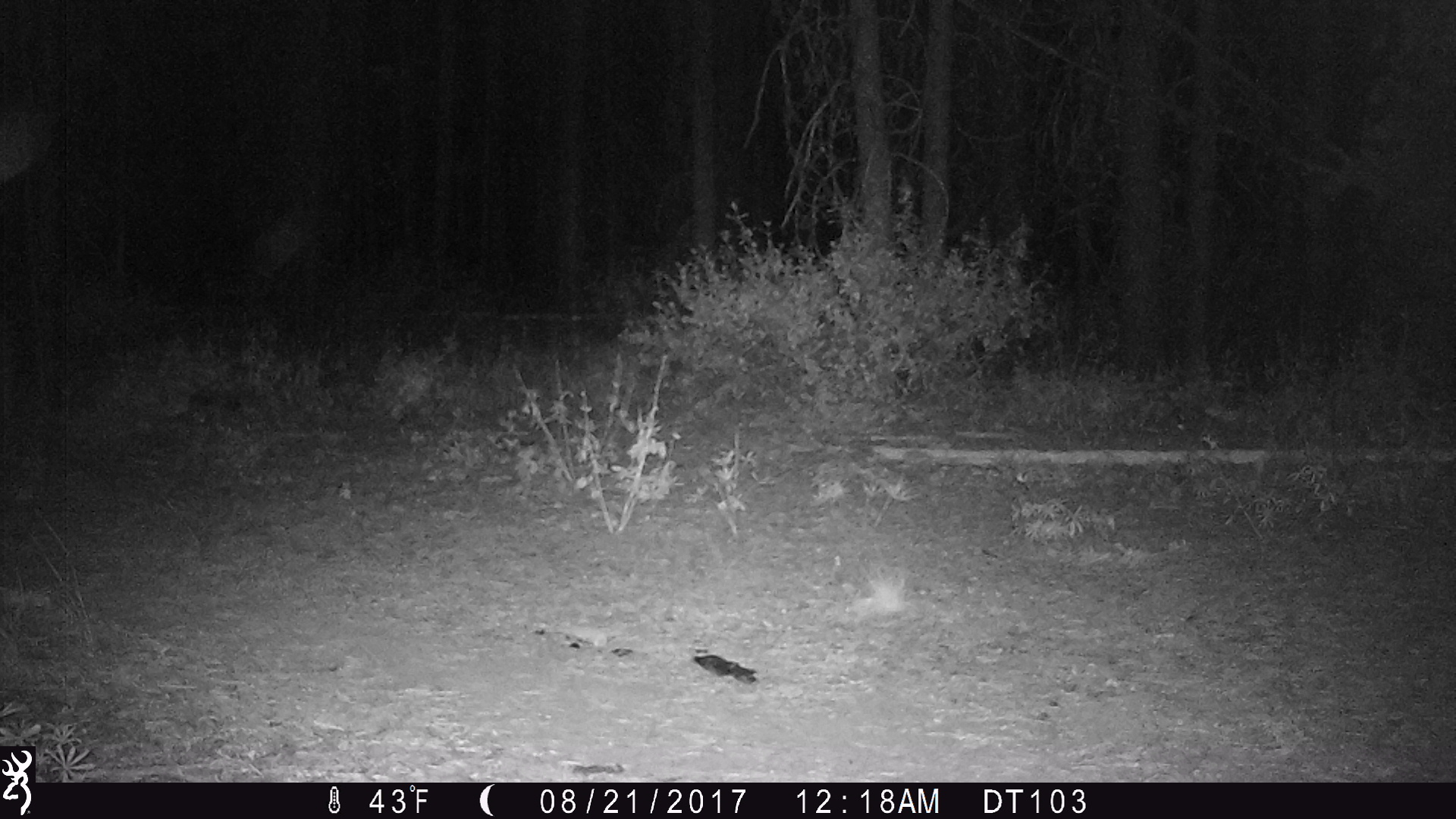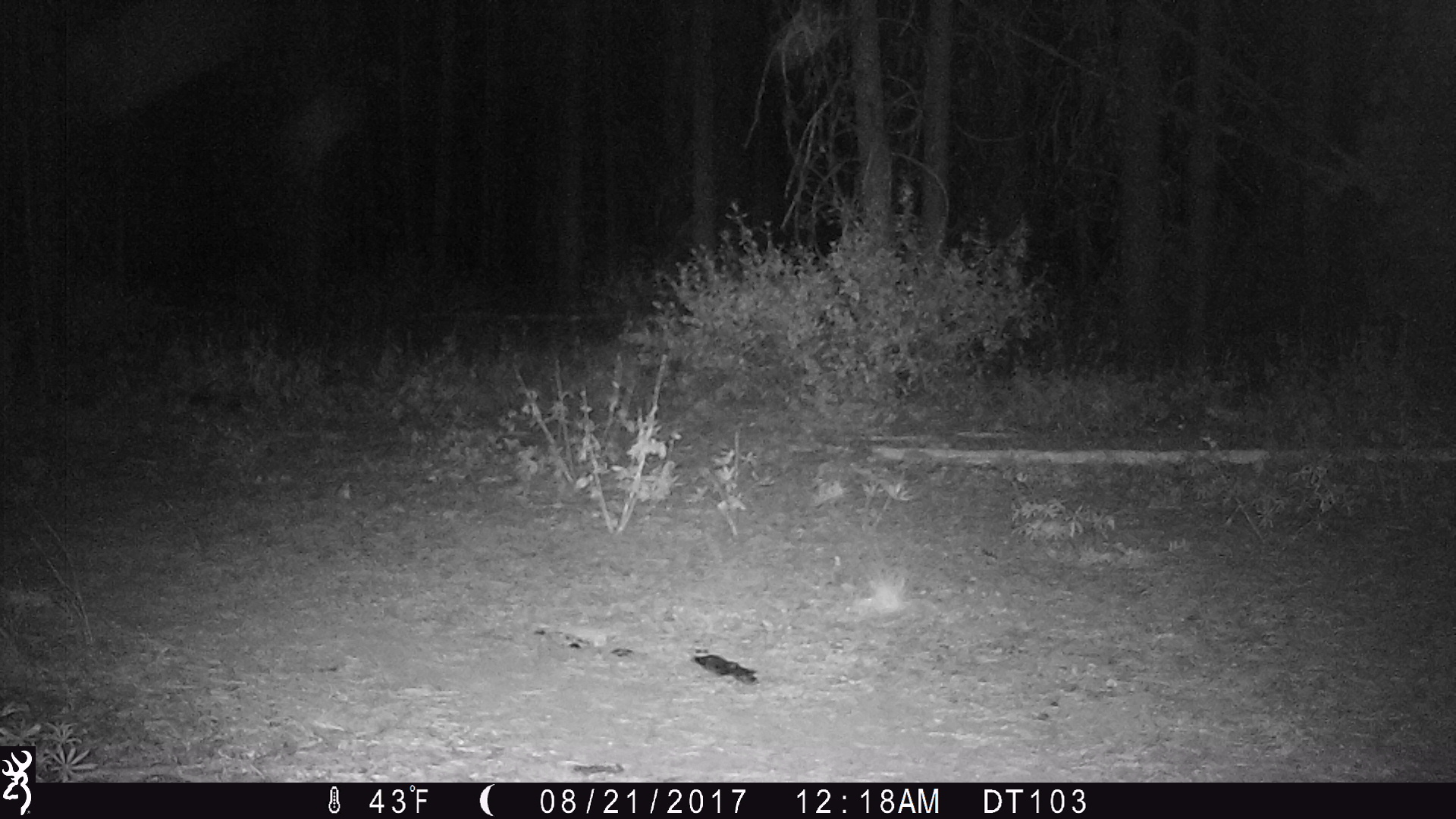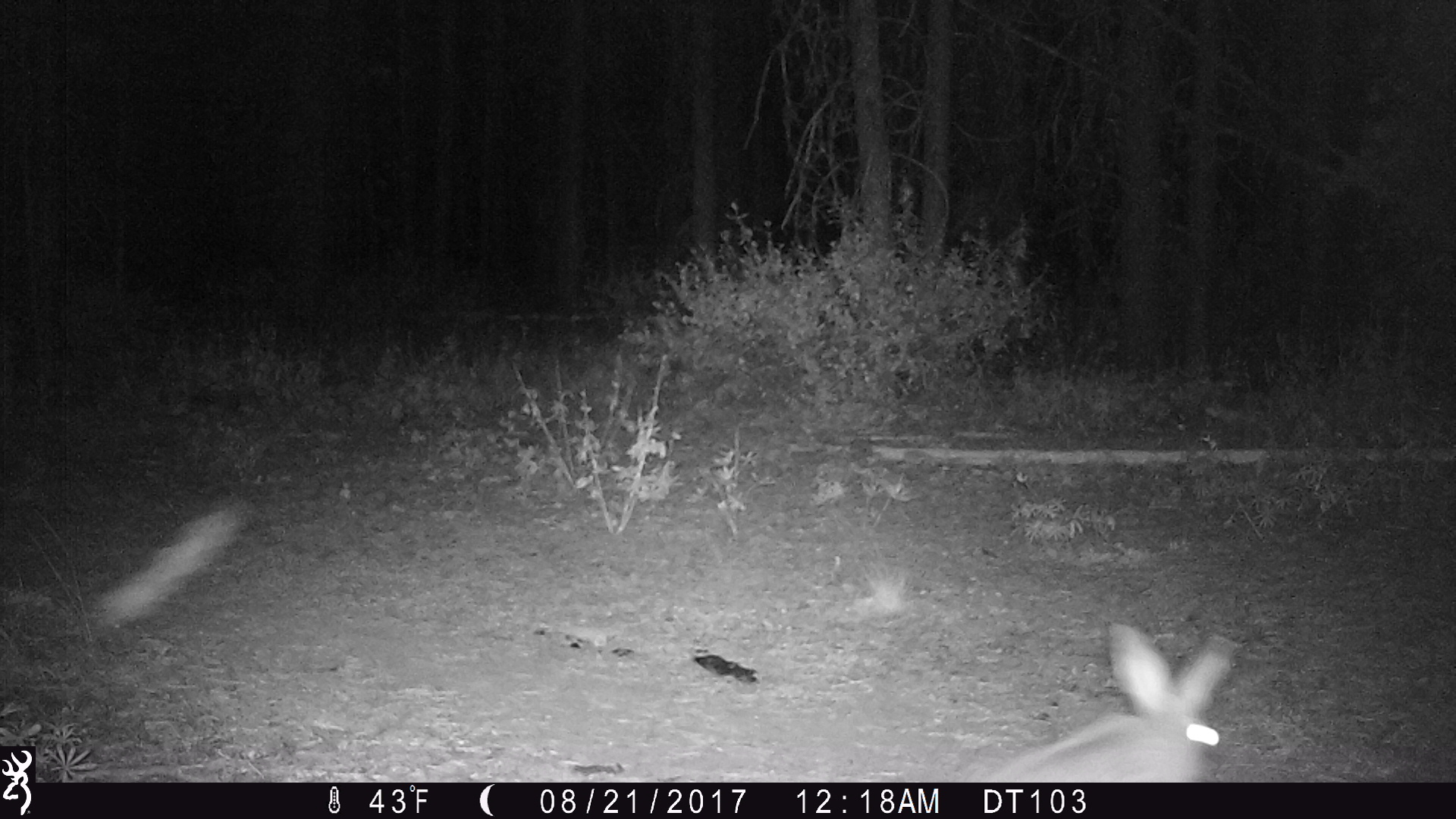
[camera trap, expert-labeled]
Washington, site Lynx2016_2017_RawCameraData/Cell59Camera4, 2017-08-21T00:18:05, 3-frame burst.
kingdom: Animalia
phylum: Chordata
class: Mammalia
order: Lagomorpha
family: Leporidae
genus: Lepus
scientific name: Lepus americanus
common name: snowshoe hare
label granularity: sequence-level